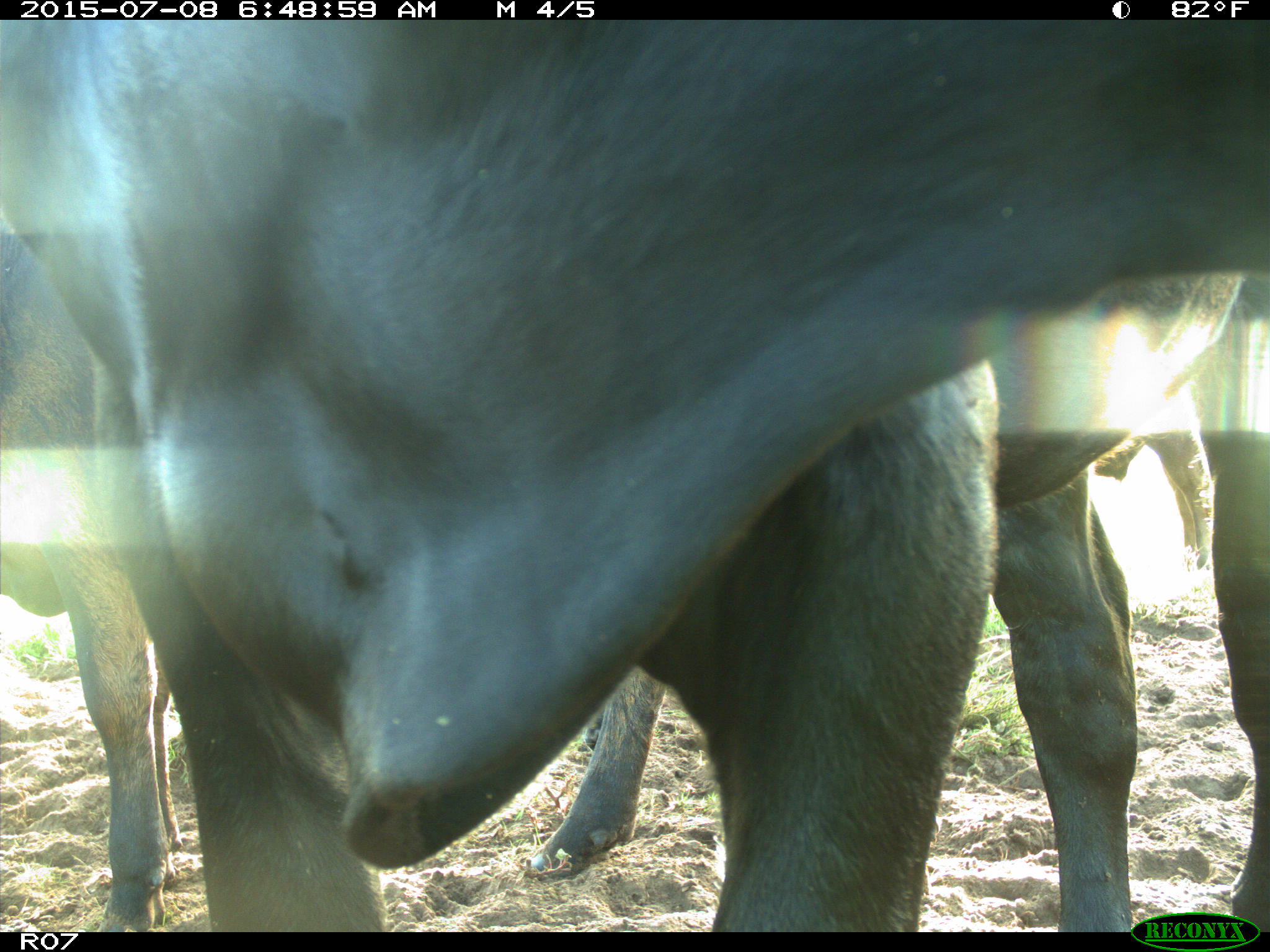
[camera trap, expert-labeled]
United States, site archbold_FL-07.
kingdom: Animalia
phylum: Chordata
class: Mammalia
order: Artiodactyla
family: Bovidae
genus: Bos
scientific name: Bos taurus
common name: domestic cow